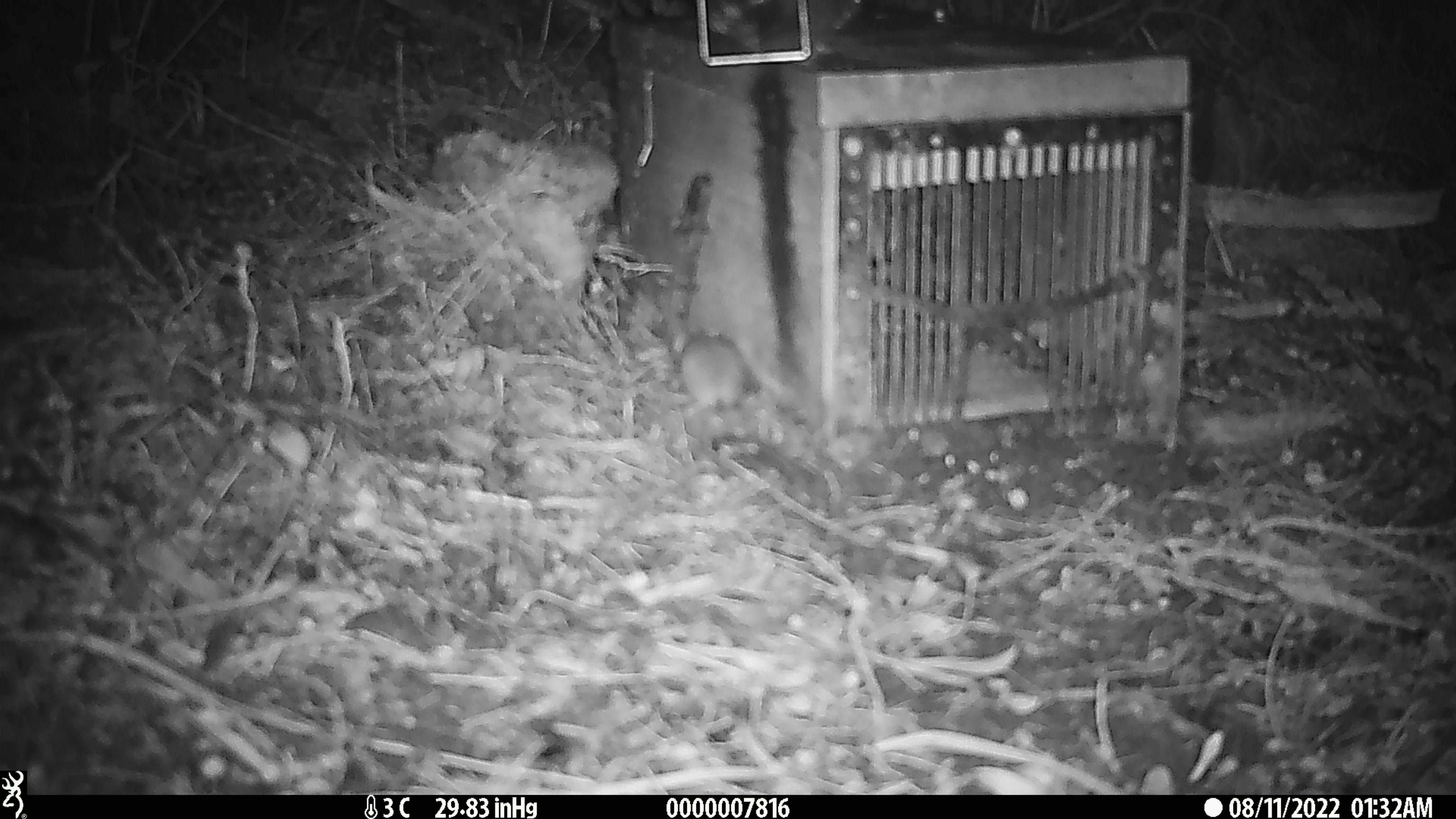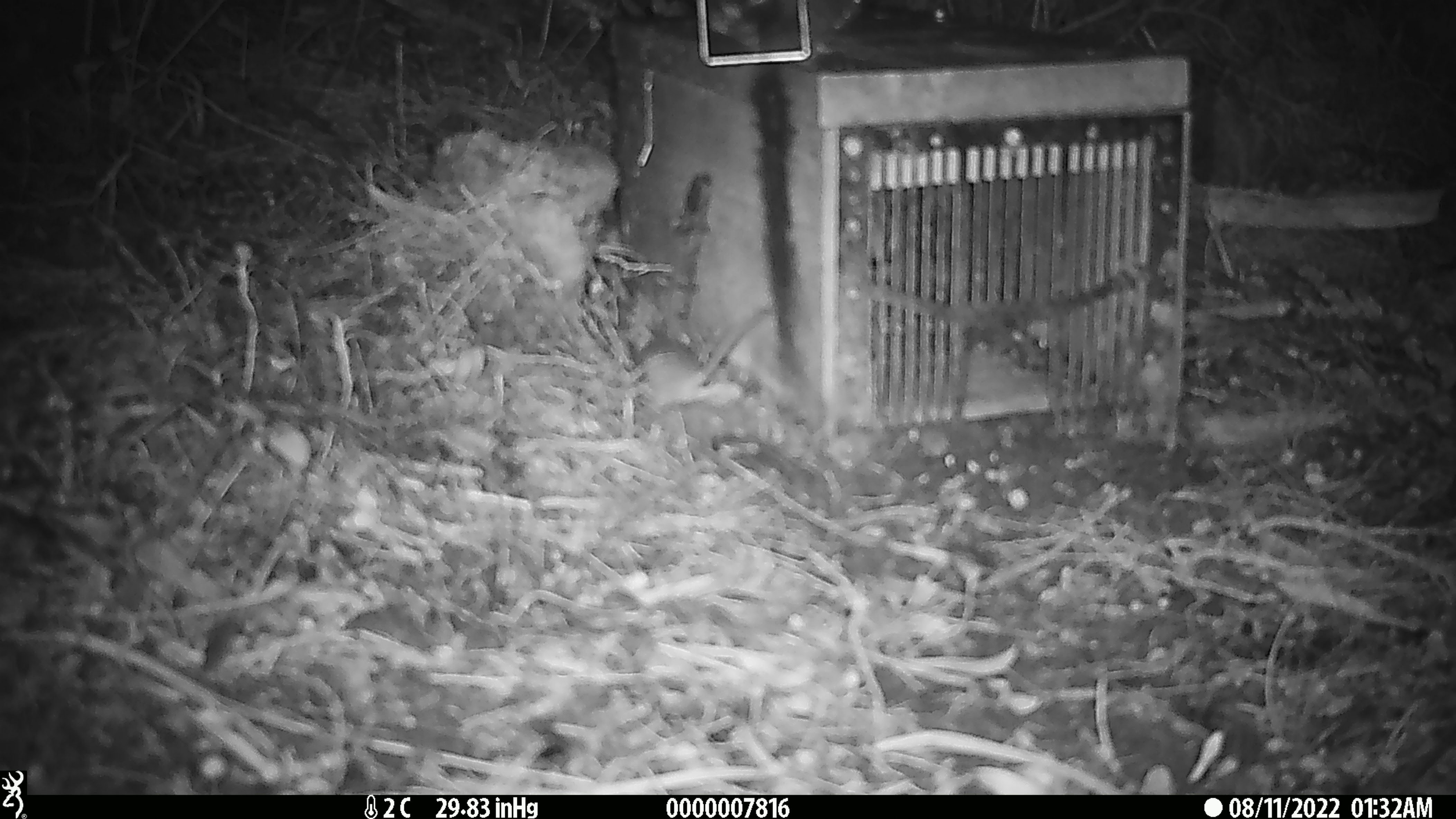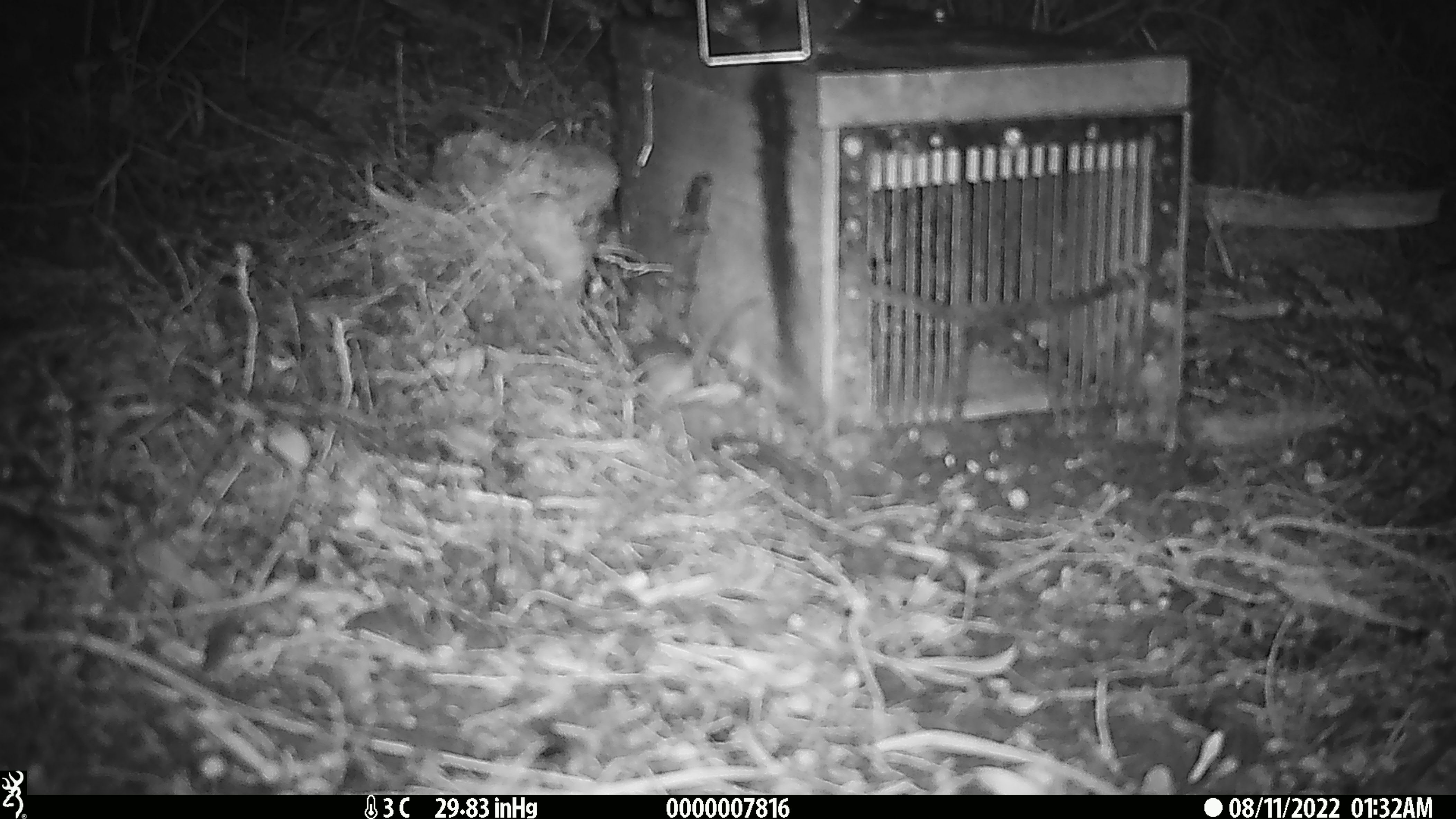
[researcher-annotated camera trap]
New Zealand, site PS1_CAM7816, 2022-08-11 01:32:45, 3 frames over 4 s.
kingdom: Animalia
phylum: Chordata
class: Mammalia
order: Rodentia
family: Muridae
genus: Mus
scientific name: Mus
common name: mouse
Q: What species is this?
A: Mouse (Mus).